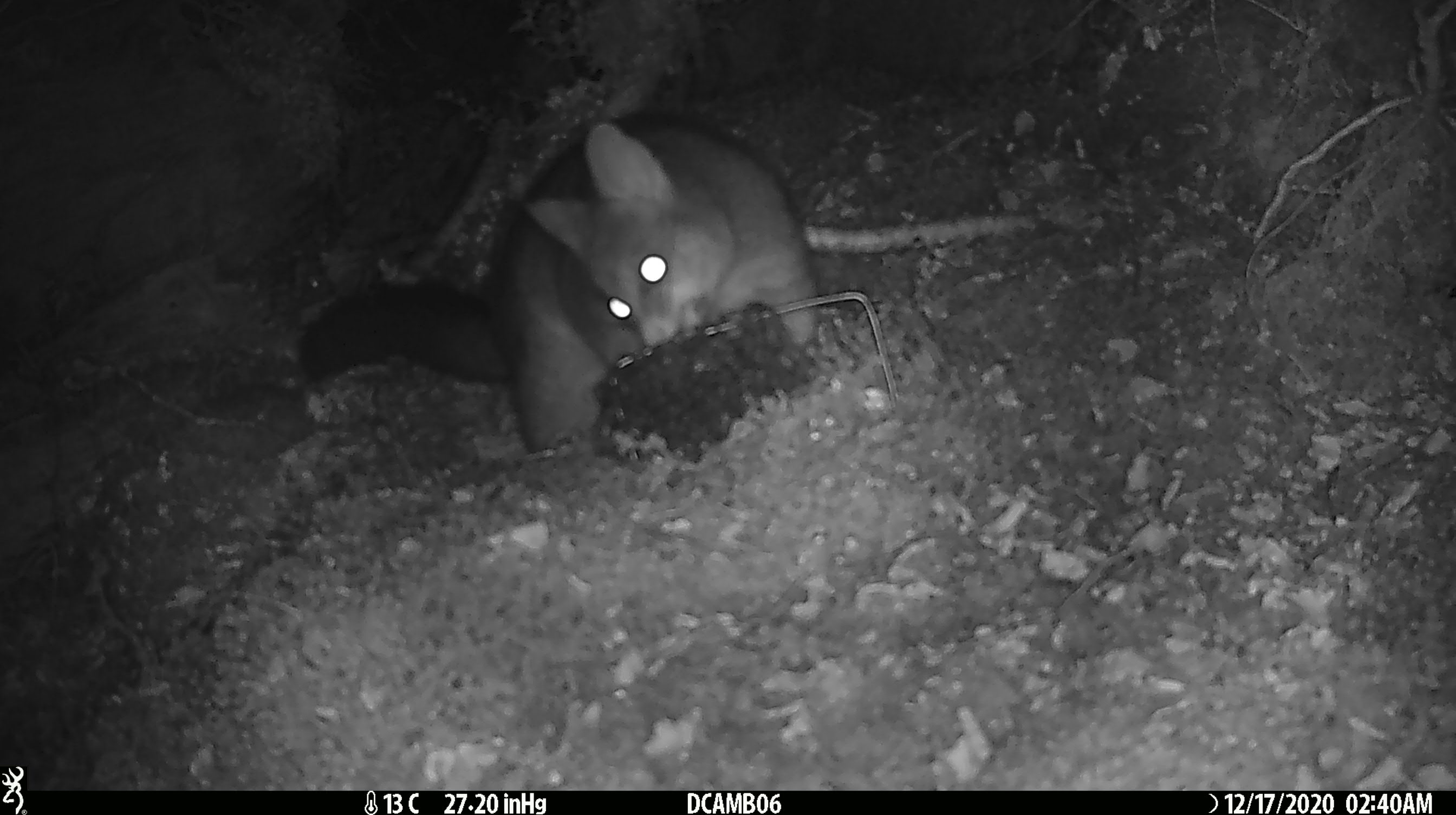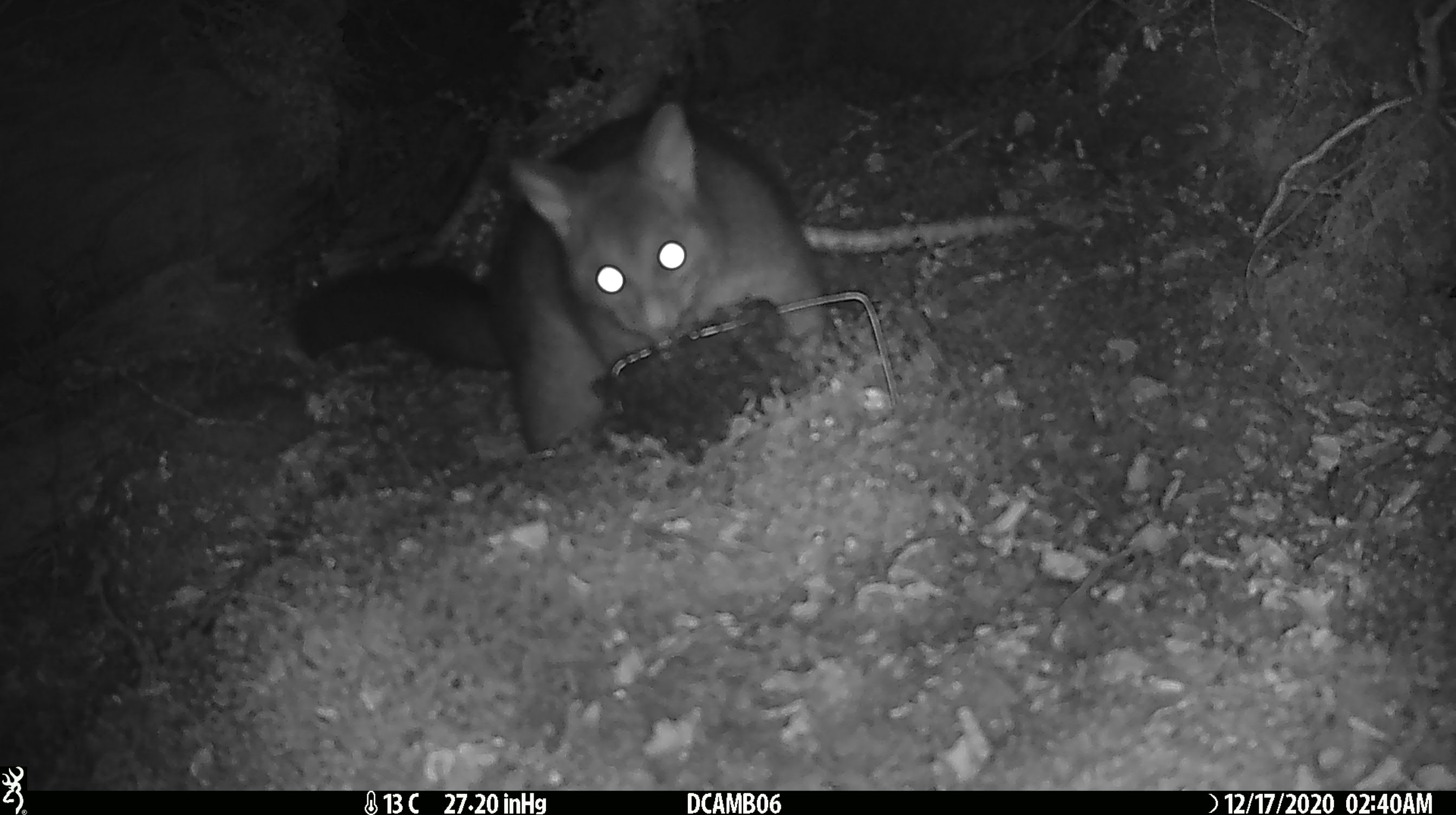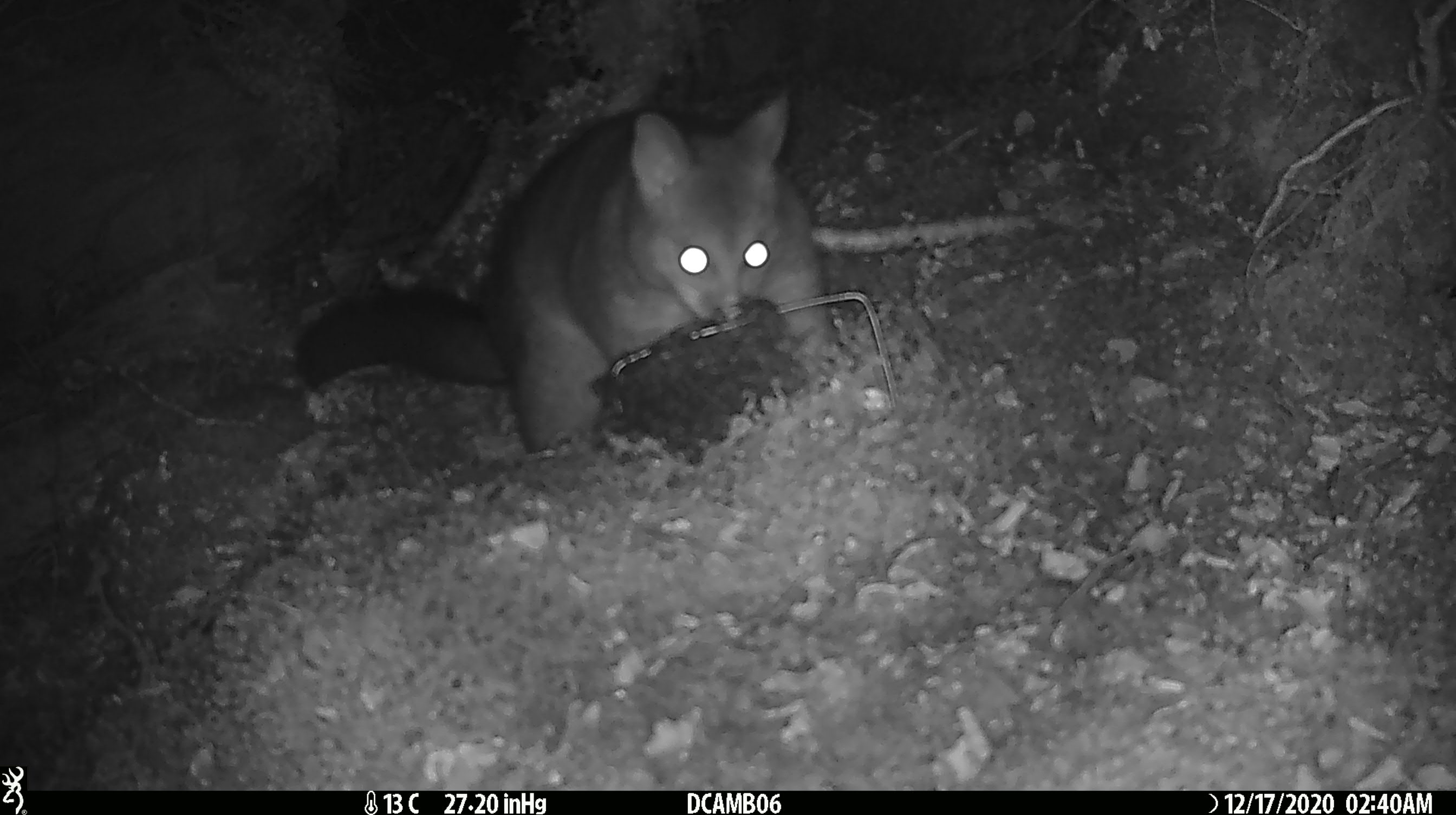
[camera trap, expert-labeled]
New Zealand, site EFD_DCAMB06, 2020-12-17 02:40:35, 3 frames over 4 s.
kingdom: Animalia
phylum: Chordata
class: Mammalia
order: Diprotodontia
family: Phalangeridae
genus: Trichosurus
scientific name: Trichosurus vulpecula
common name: common brushtail possum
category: possum